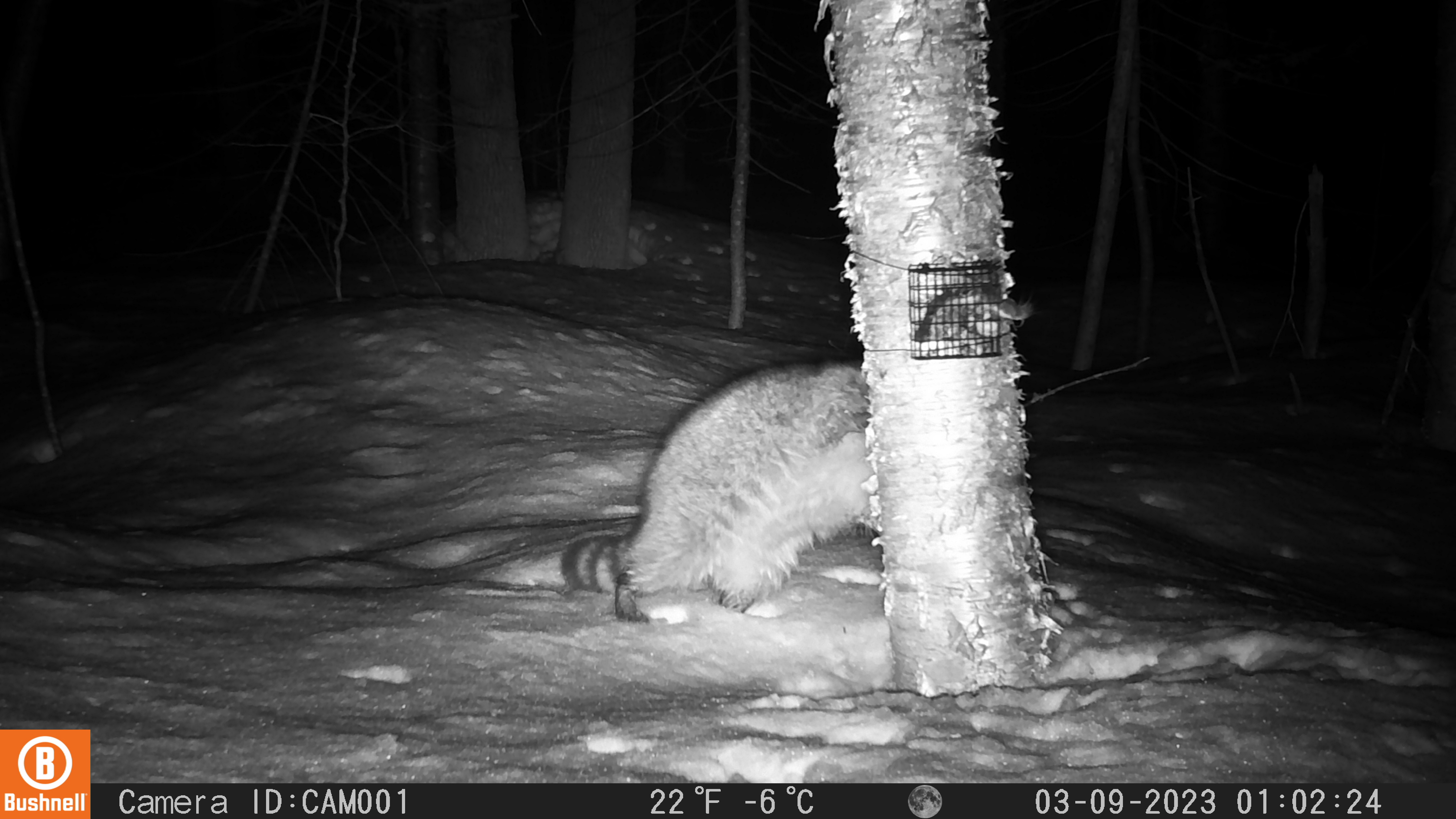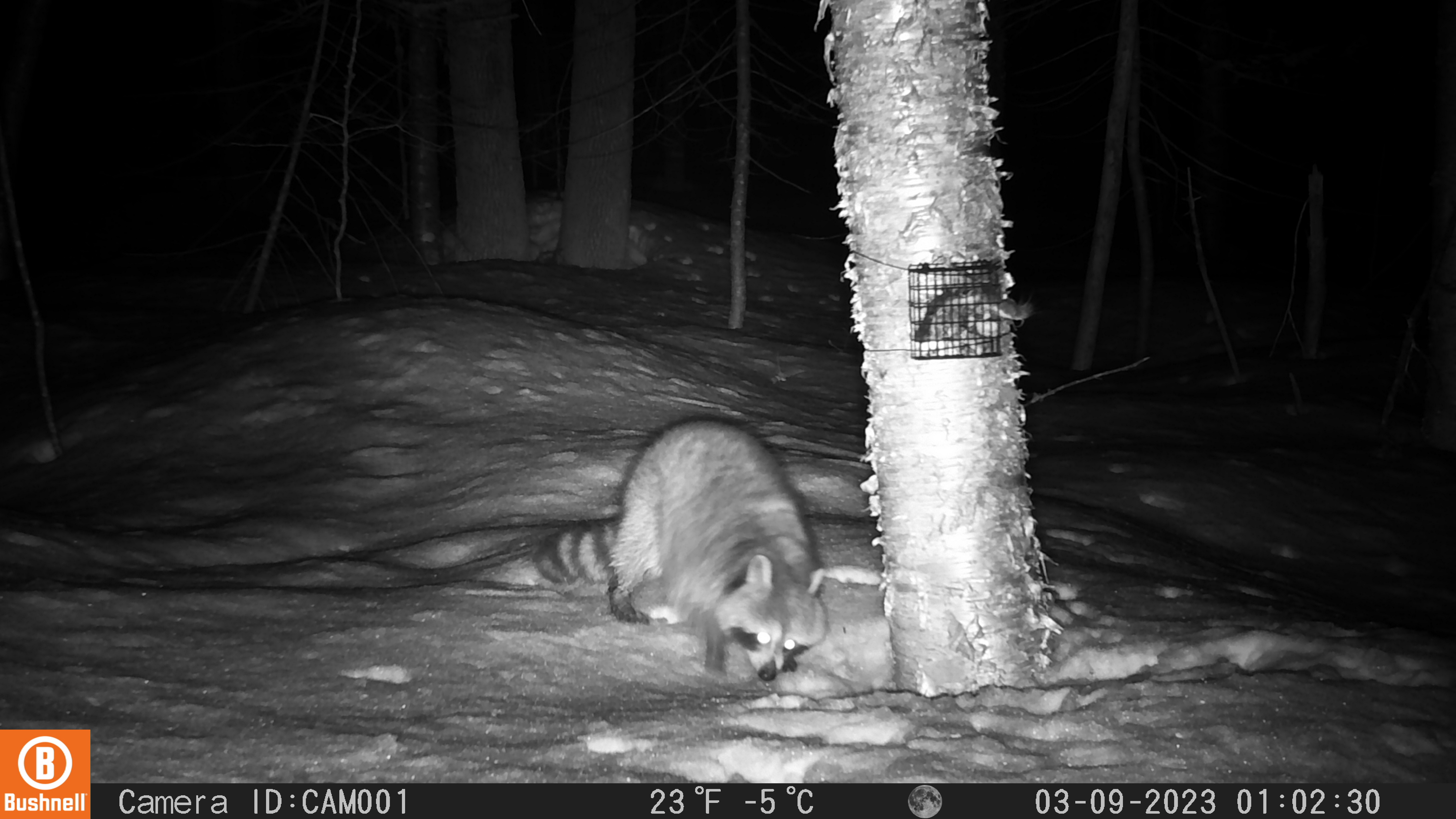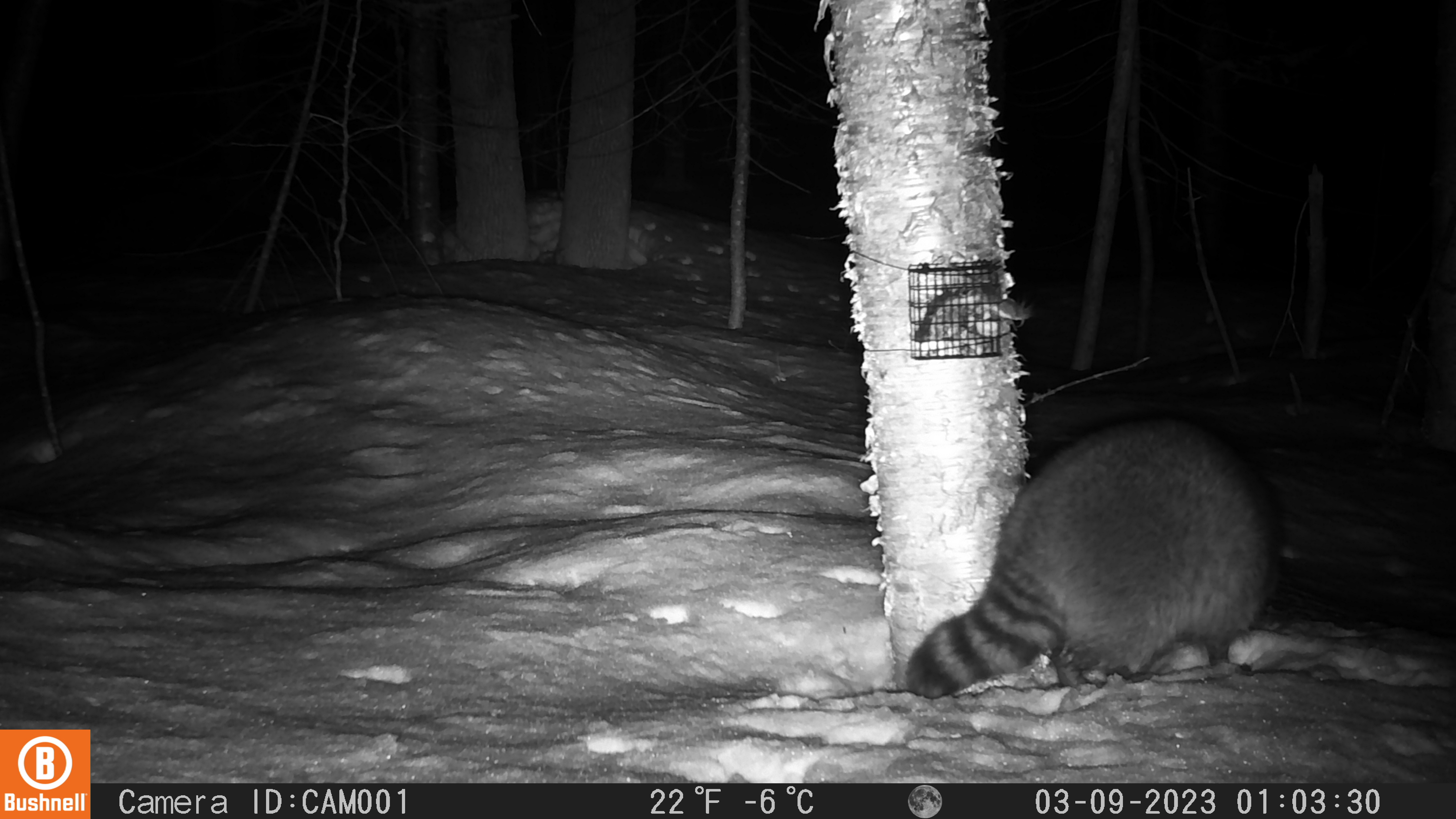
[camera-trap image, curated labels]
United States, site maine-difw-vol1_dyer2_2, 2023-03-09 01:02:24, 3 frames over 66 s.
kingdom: Animalia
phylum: Chordata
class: Mammalia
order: Carnivora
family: Procyonidae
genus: Procyon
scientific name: Procyon lotor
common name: raccoon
Raccoon (Procyon lotor).